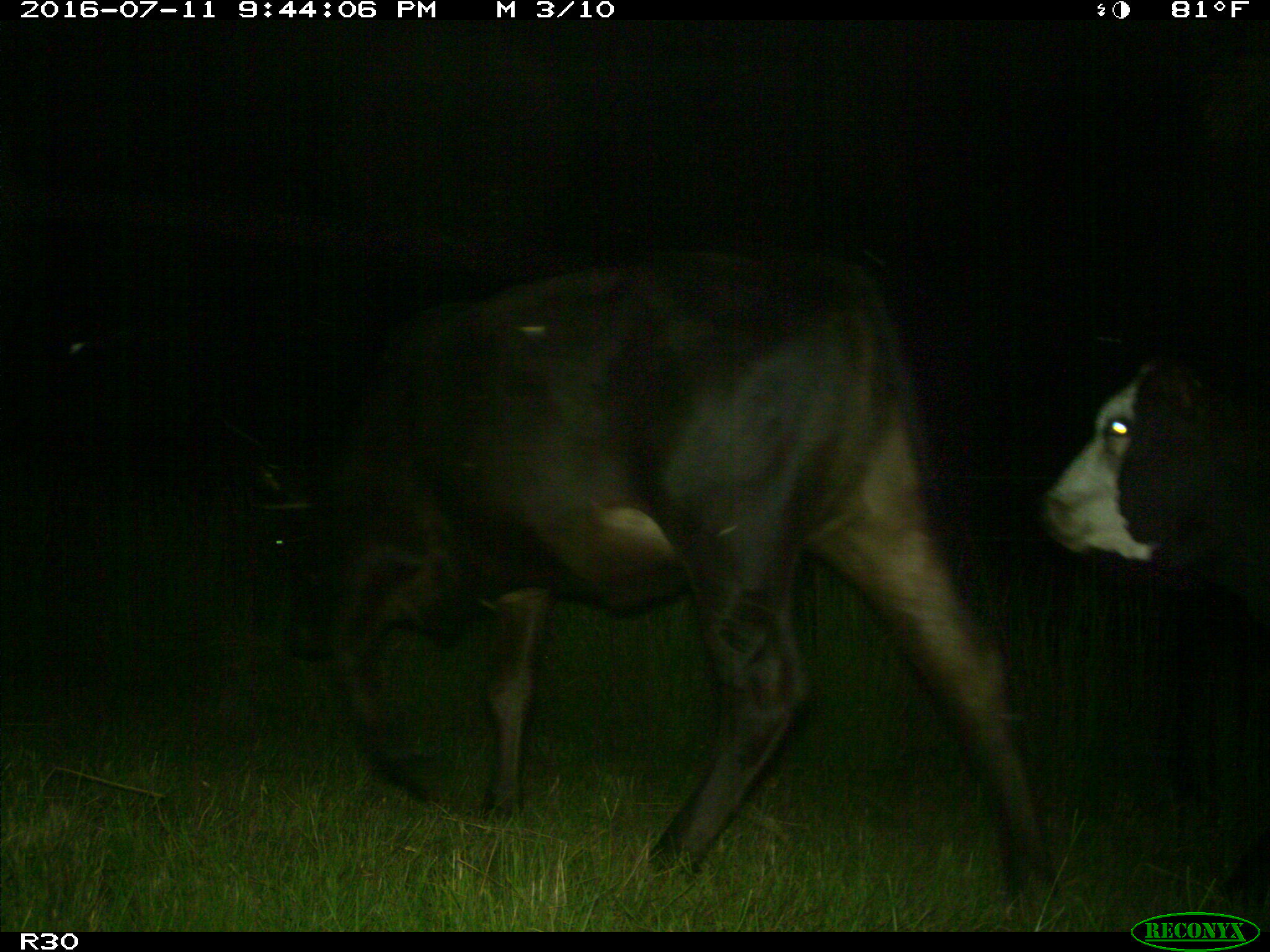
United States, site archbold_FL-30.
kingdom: Animalia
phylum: Chordata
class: Mammalia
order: Artiodactyla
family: Bovidae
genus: Bos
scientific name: Bos taurus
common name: domestic cow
Bos taurus (domestic cow).